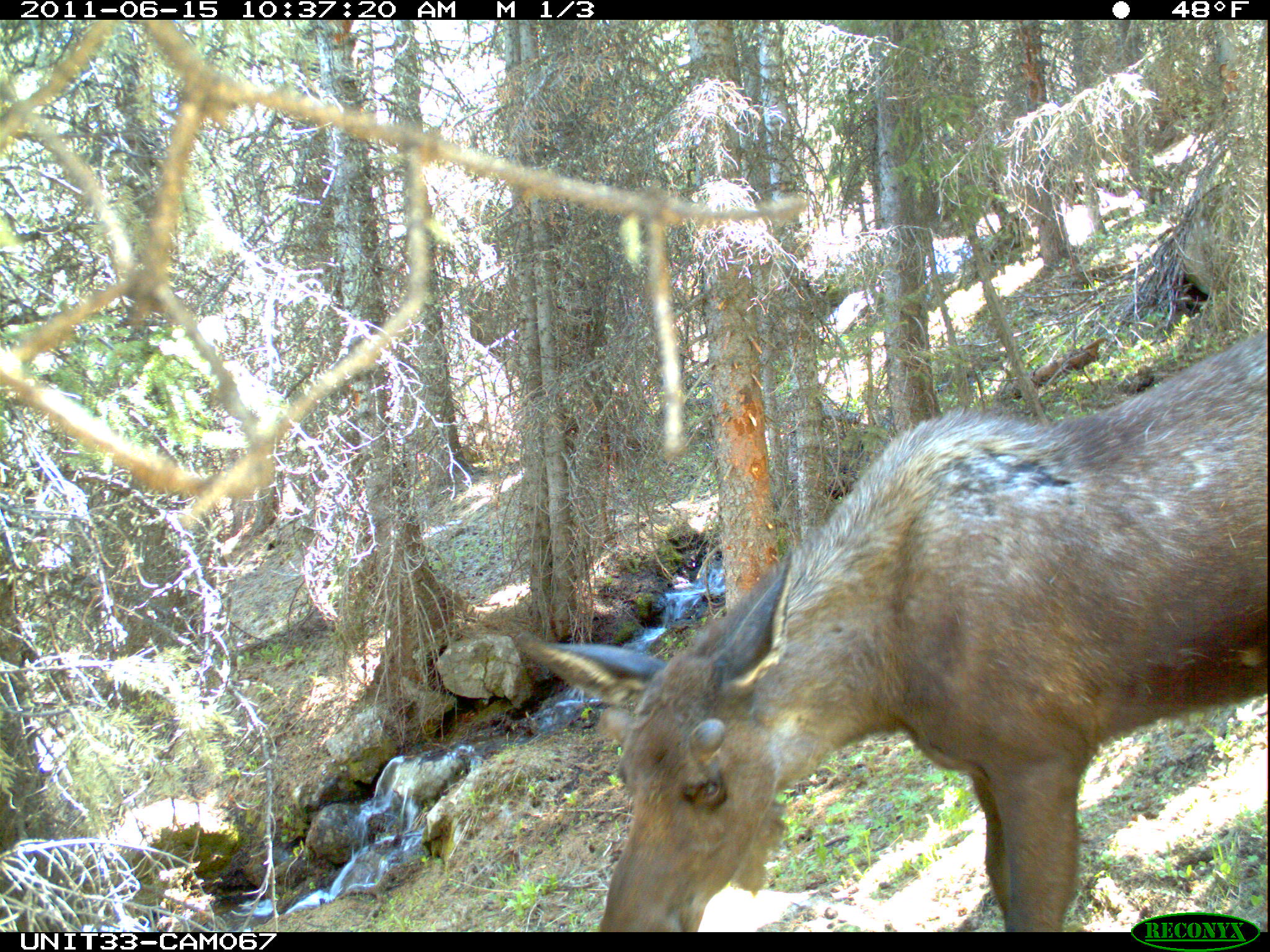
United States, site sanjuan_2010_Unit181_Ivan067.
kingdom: Animalia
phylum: Chordata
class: Mammalia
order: Artiodactyla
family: Cervidae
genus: Alces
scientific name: Alces alces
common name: moose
Alces alces (moose).